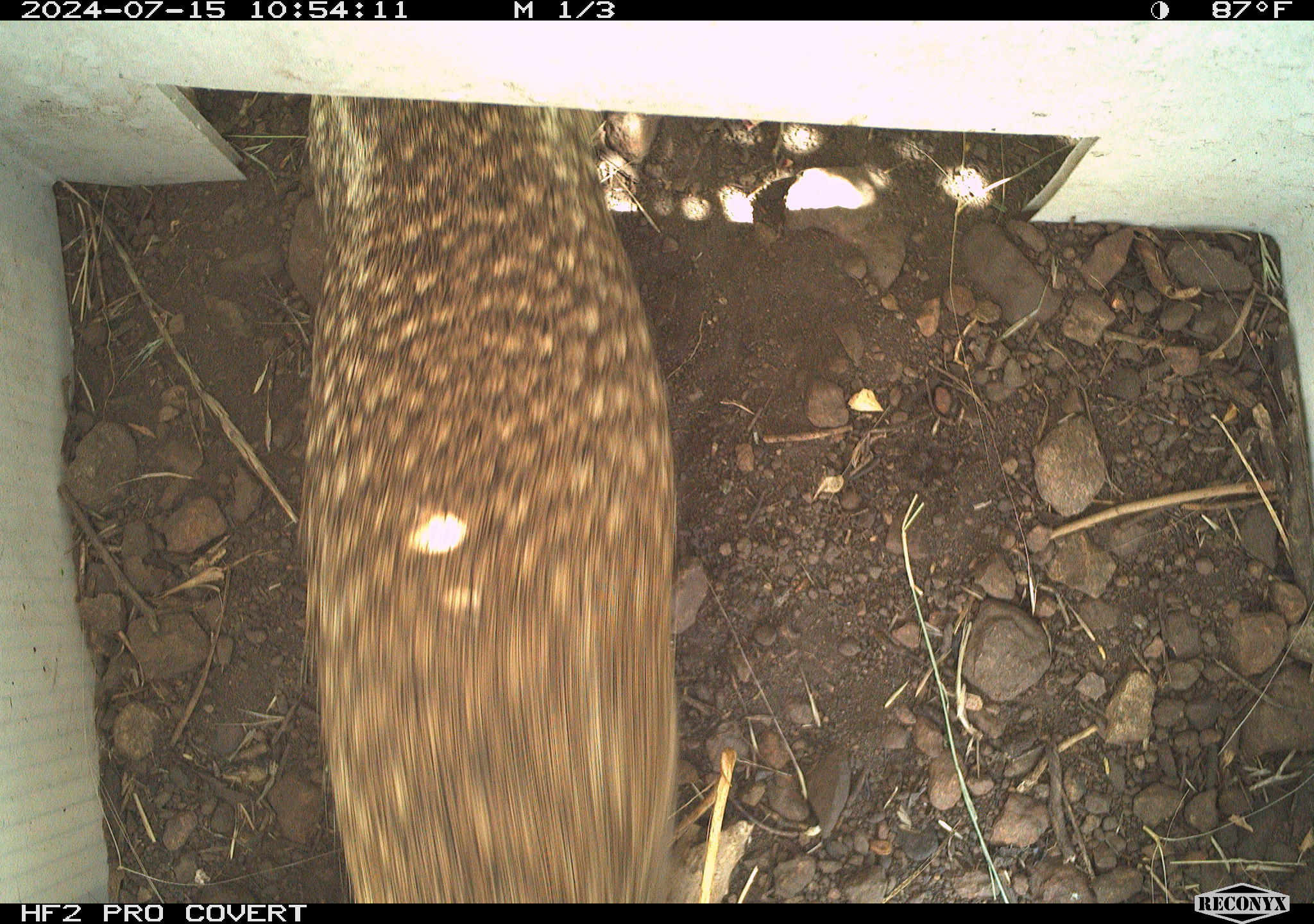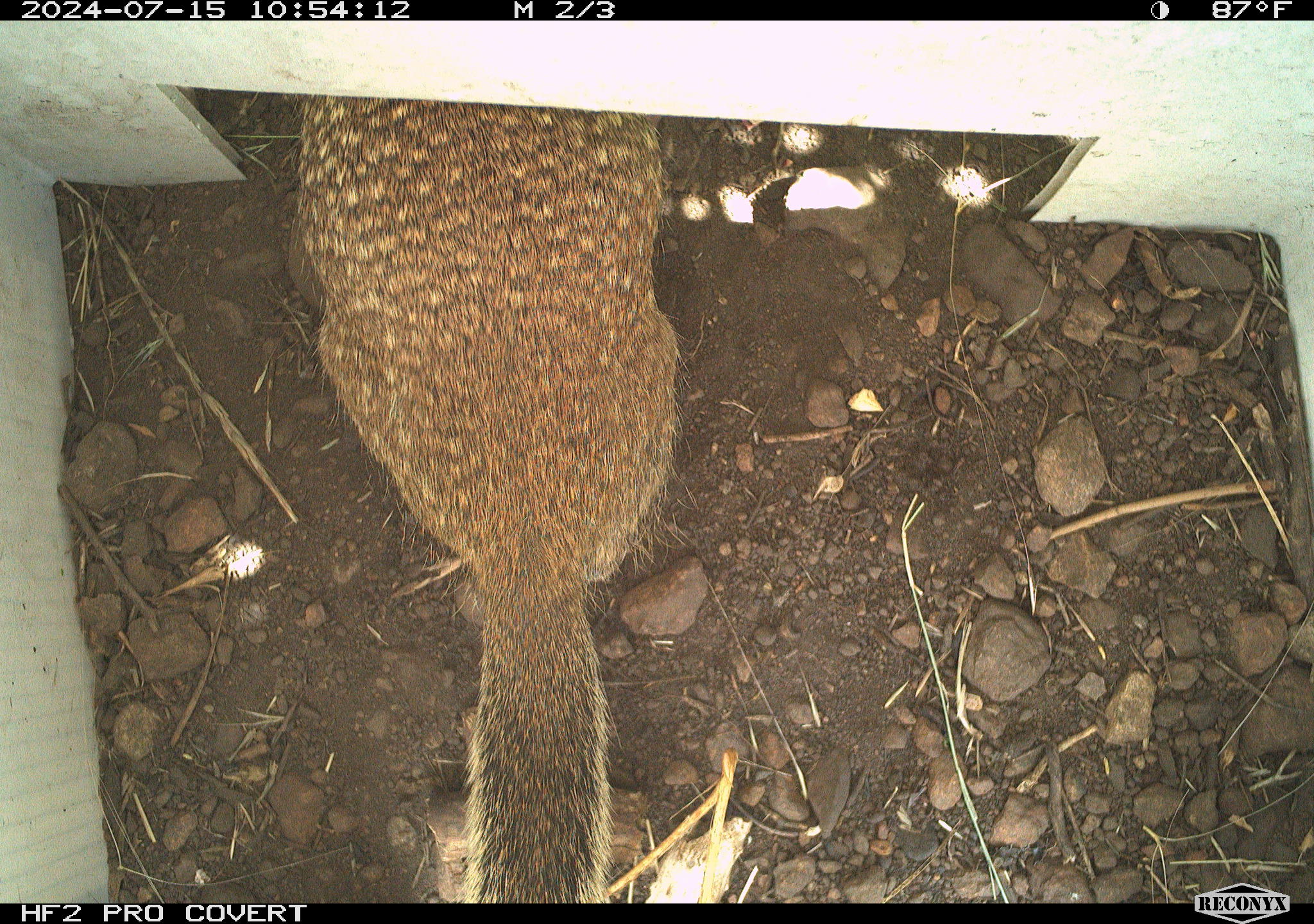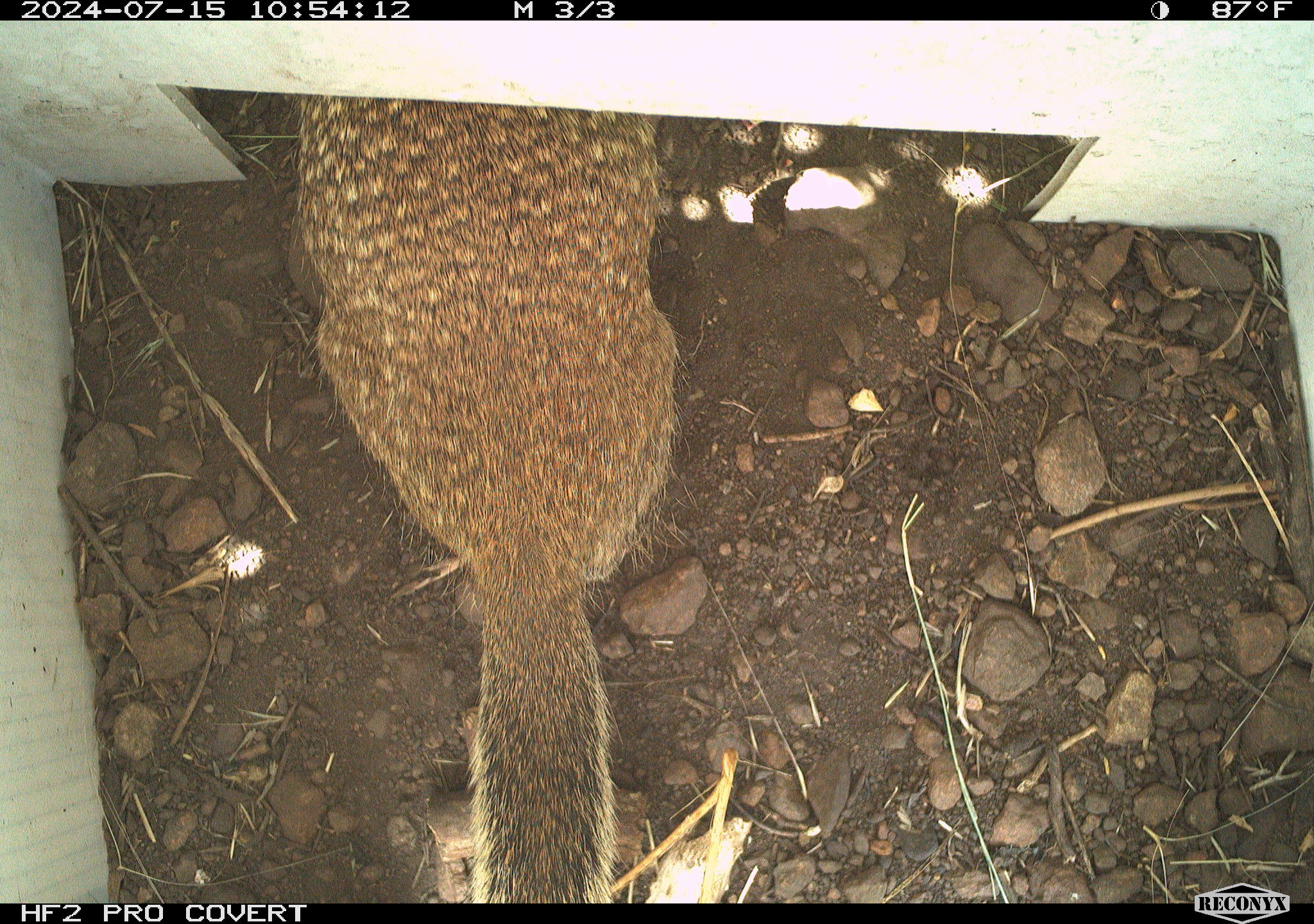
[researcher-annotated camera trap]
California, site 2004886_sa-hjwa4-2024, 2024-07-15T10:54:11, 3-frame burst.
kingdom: Animalia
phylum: Chordata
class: Mammalia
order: Rodentia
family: Sciuridae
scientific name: Sciuridae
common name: squirrels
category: sciuridae family